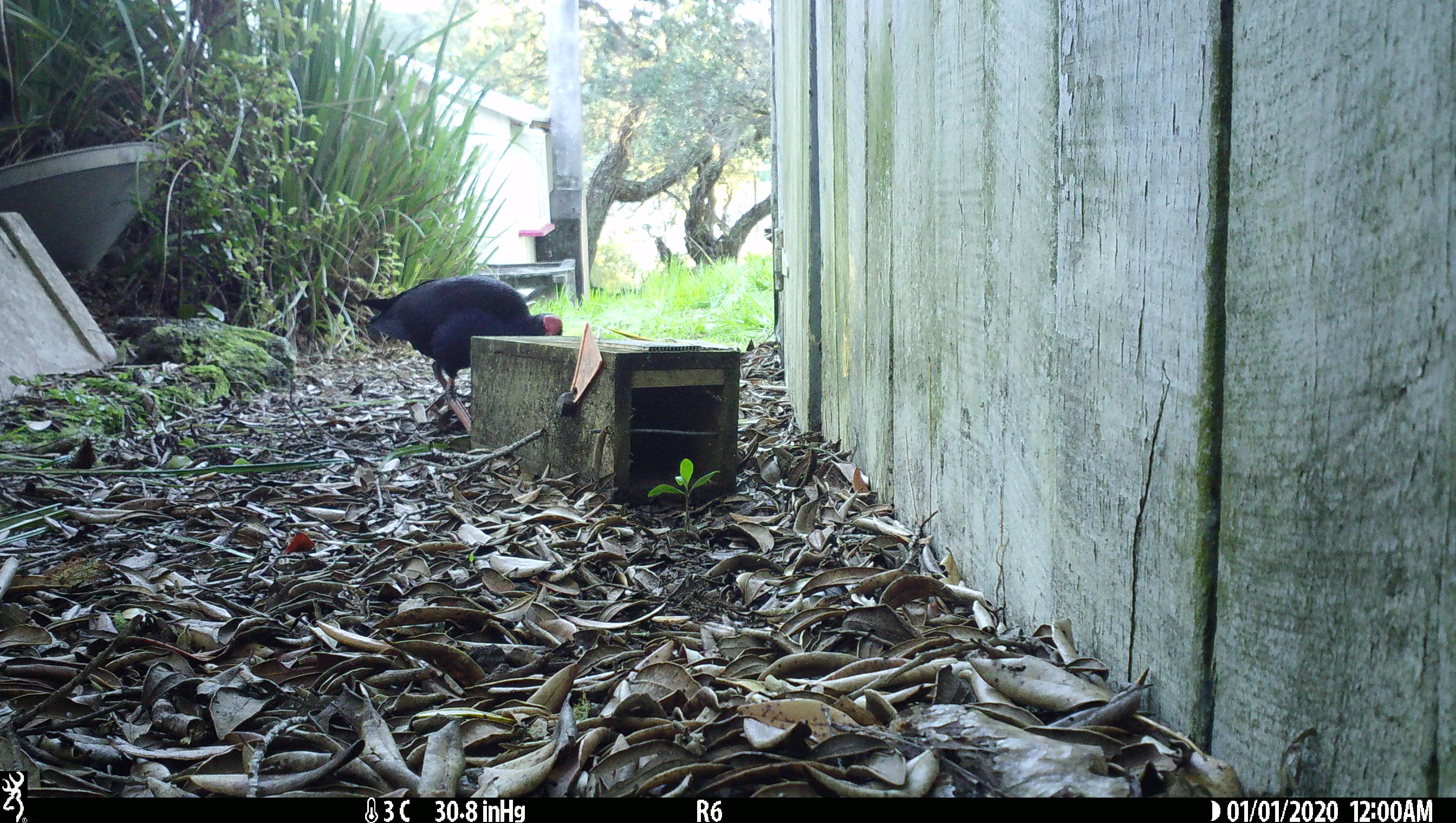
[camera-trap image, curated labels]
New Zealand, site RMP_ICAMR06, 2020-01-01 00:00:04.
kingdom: Animalia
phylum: Chordata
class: Aves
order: Gruiformes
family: Rallidae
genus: Porphyrio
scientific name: Porphyrio melanotus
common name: australasian swamphen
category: pukeko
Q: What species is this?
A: Pukeko (australasian swamphen) (Porphyrio melanotus).